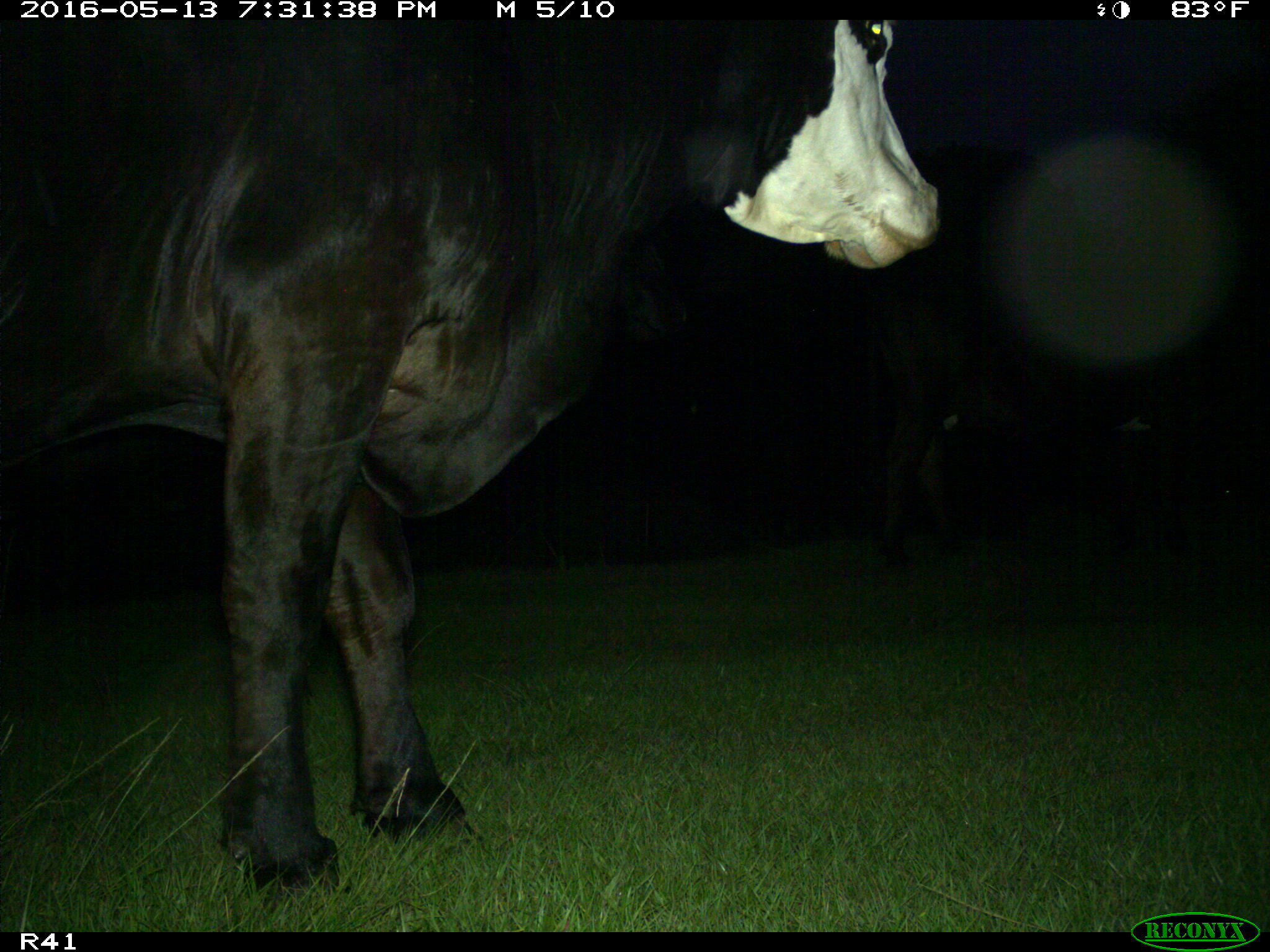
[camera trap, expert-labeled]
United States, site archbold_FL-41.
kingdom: Animalia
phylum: Chordata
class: Mammalia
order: Artiodactyla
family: Bovidae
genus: Bos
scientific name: Bos taurus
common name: domestic cow